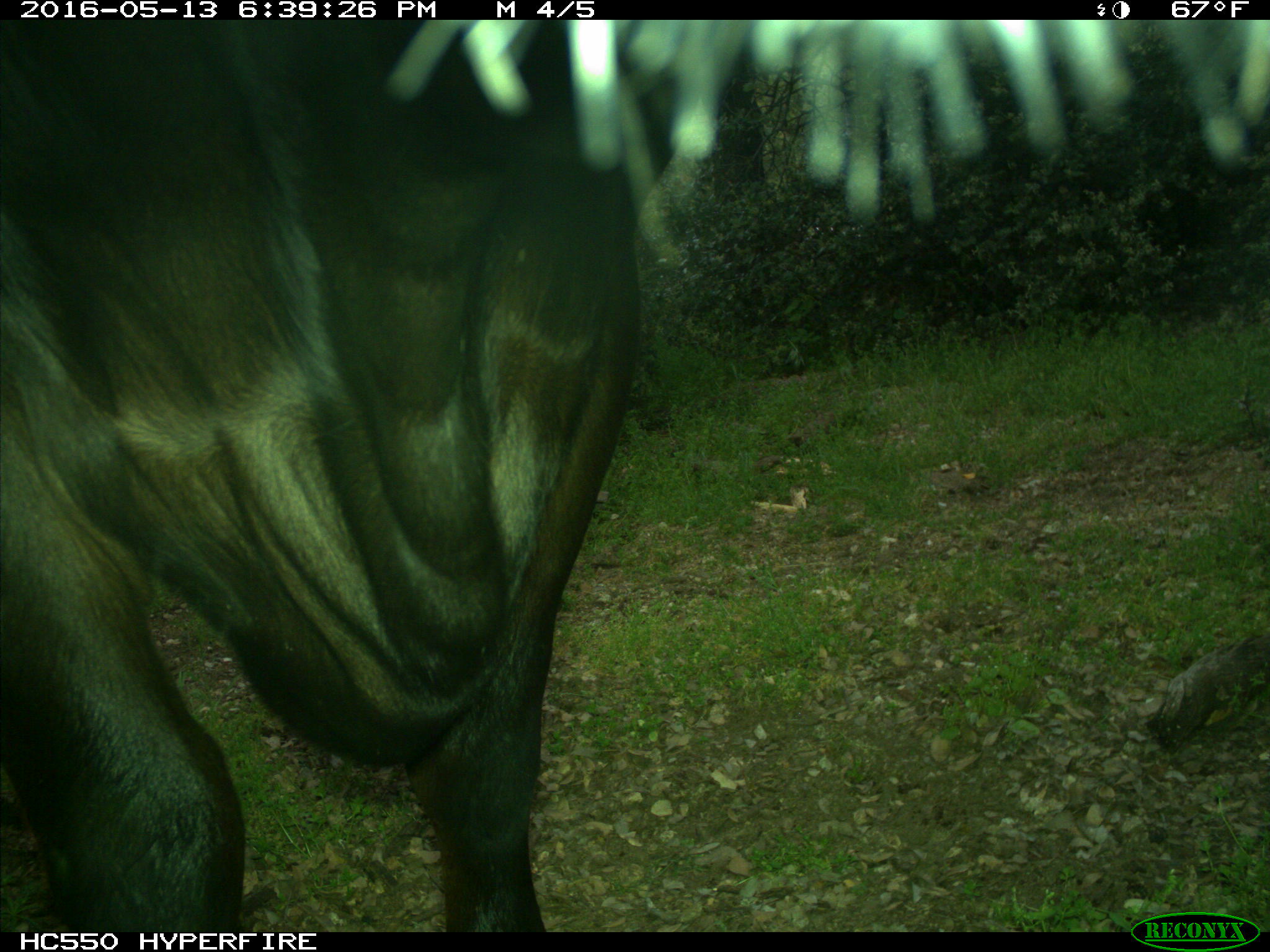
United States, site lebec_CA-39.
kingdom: Animalia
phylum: Chordata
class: Mammalia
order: Artiodactyla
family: Bovidae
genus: Bos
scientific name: Bos taurus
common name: domestic cow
Bos taurus (domestic cow).